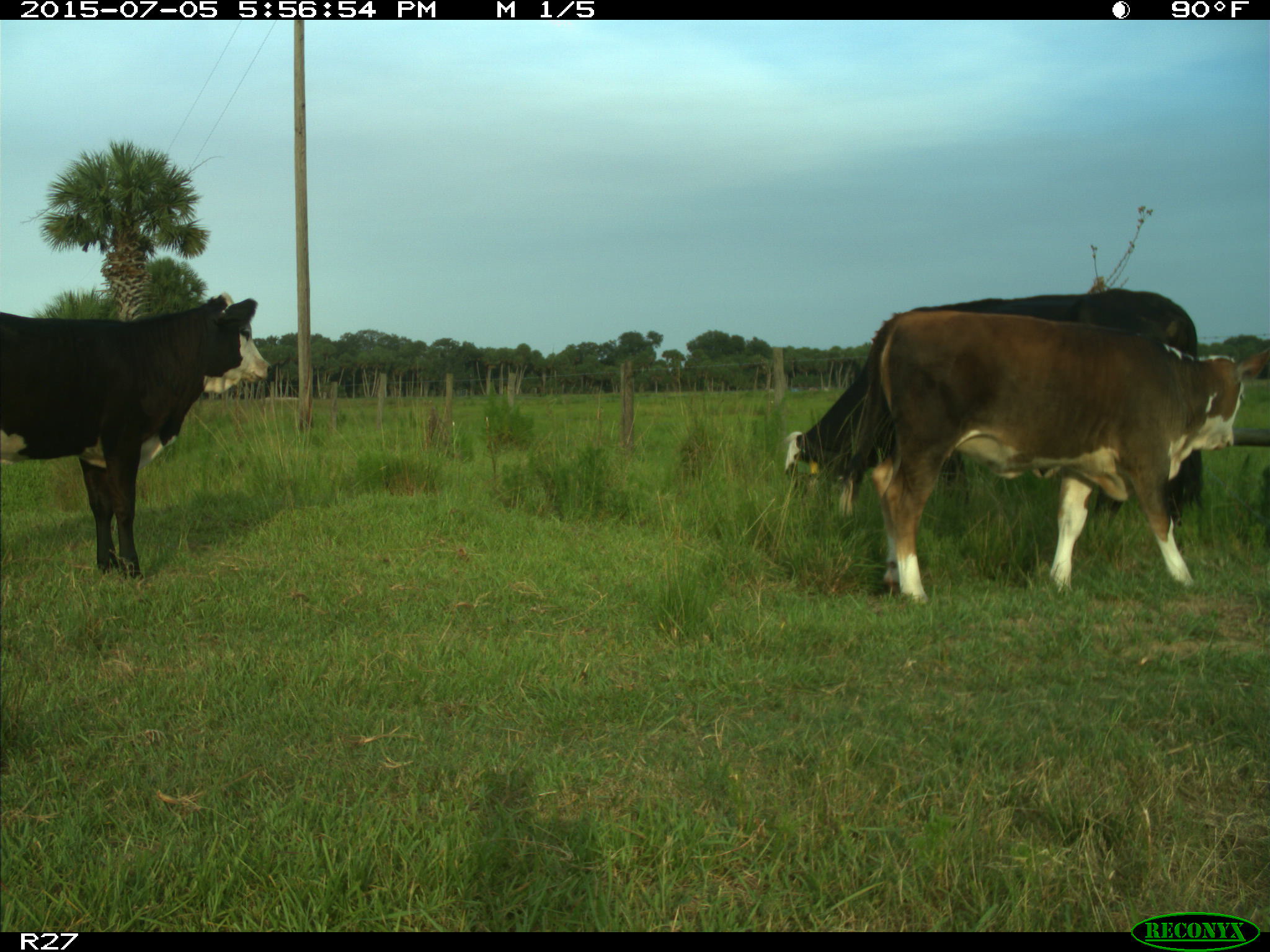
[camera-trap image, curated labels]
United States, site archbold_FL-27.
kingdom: Animalia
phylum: Chordata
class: Mammalia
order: Artiodactyla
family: Bovidae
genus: Bos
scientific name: Bos taurus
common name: domestic cow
Bos taurus (domestic cow).